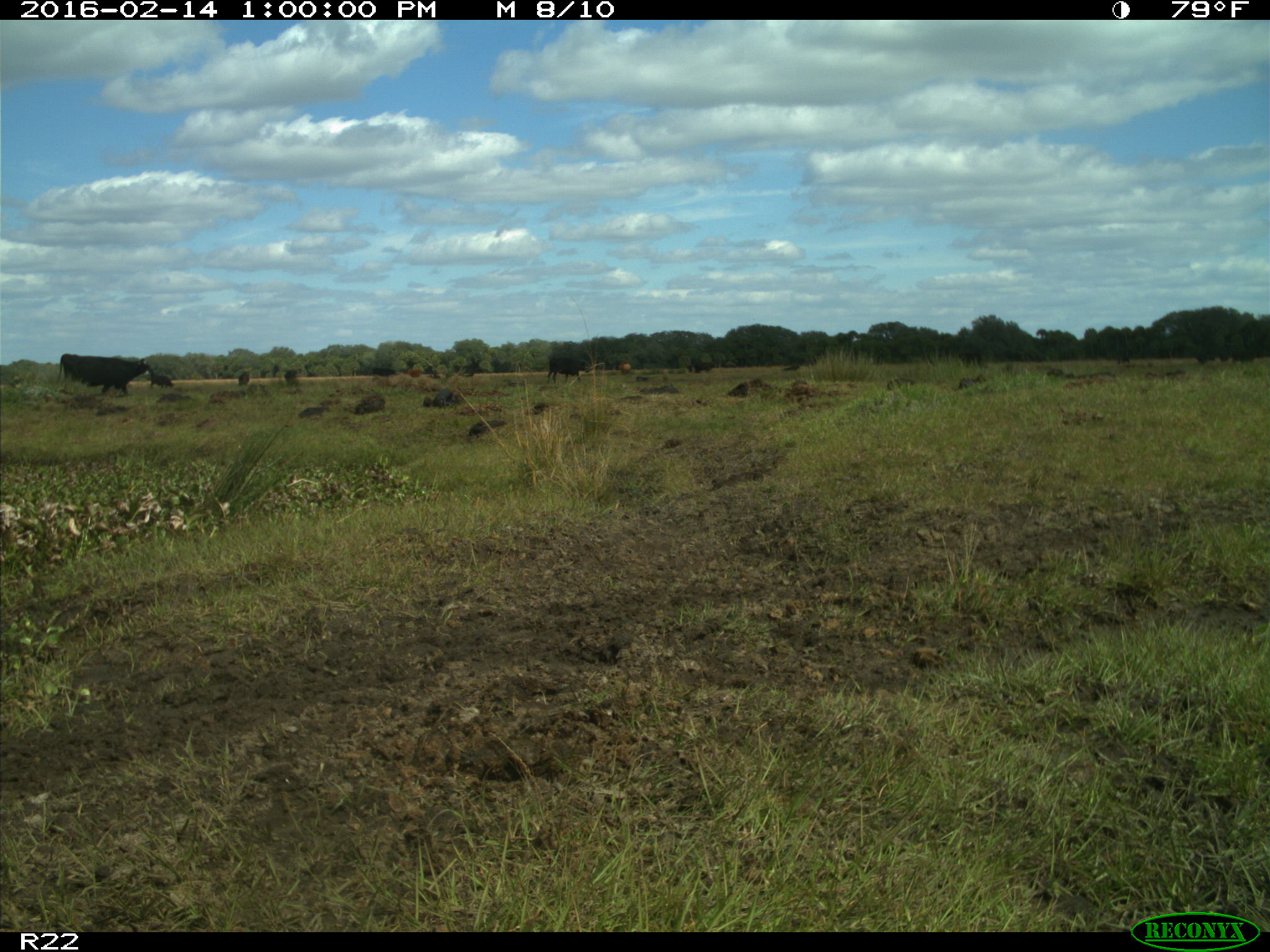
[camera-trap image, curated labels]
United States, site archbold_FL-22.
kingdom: Animalia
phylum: Chordata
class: Mammalia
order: Artiodactyla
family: Bovidae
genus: Bos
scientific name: Bos taurus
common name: domestic cow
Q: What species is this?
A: Bos taurus (domestic cow).